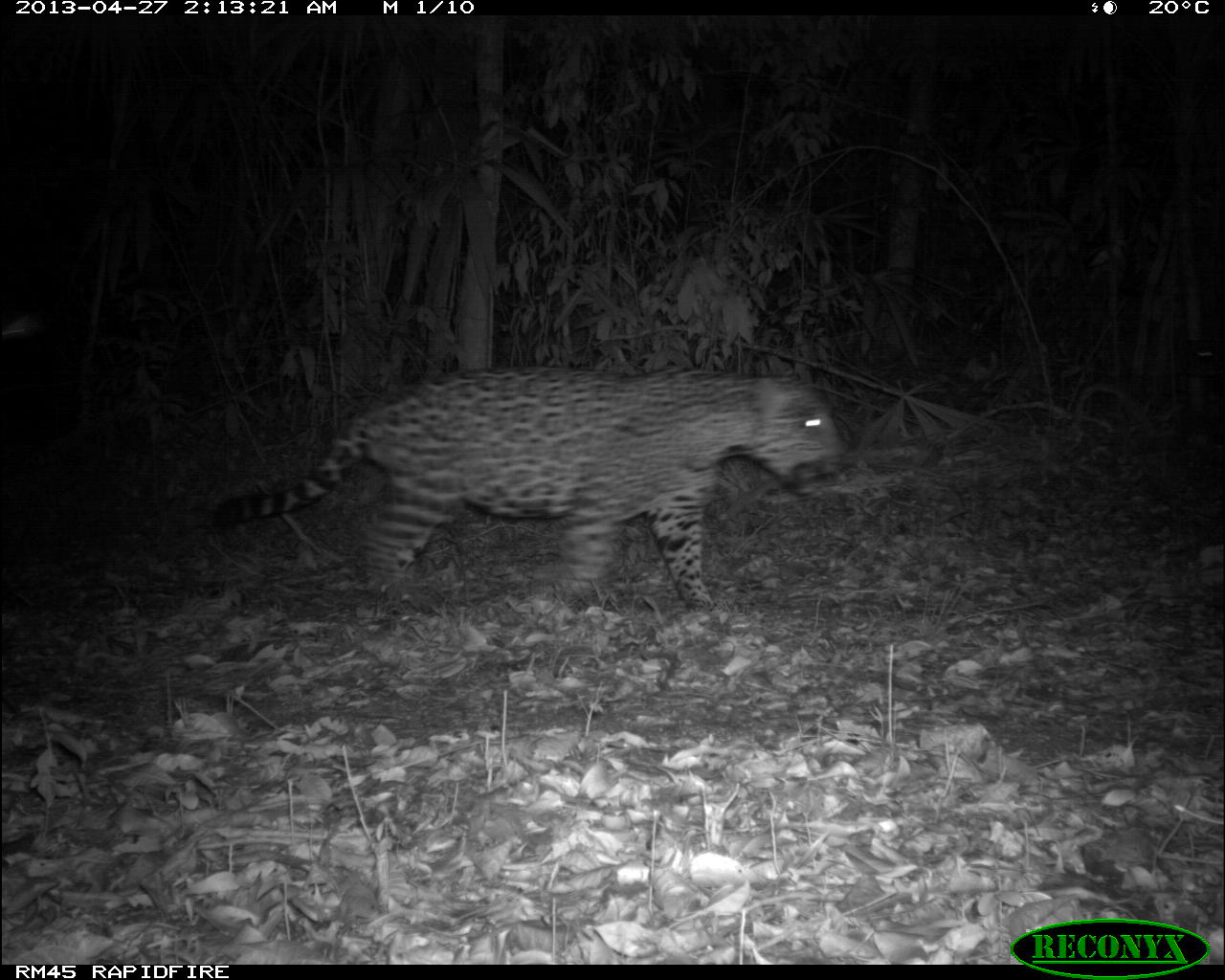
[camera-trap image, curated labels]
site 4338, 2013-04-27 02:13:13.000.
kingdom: Animalia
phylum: Chordata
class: Mammalia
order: Carnivora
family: Felidae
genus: Panthera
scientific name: Panthera onca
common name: jaguar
Panthera onca (jaguar), count 1, sex male.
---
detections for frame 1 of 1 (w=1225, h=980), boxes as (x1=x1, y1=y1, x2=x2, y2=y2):
panthera onca: (x1=198, y1=351, x2=869, y2=615)